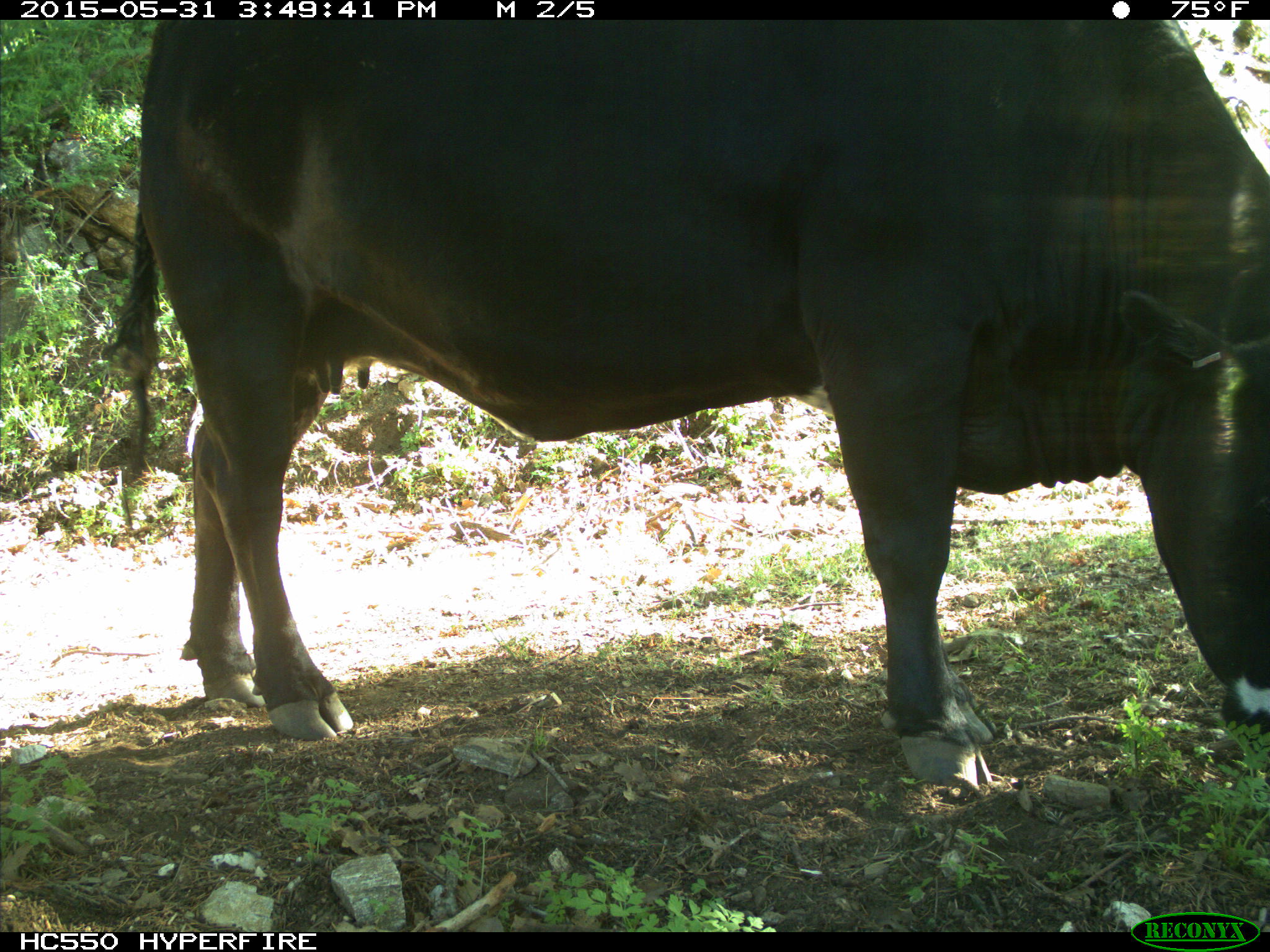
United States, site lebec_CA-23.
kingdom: Animalia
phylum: Chordata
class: Mammalia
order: Artiodactyla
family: Bovidae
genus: Bos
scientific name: Bos taurus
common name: domestic cow